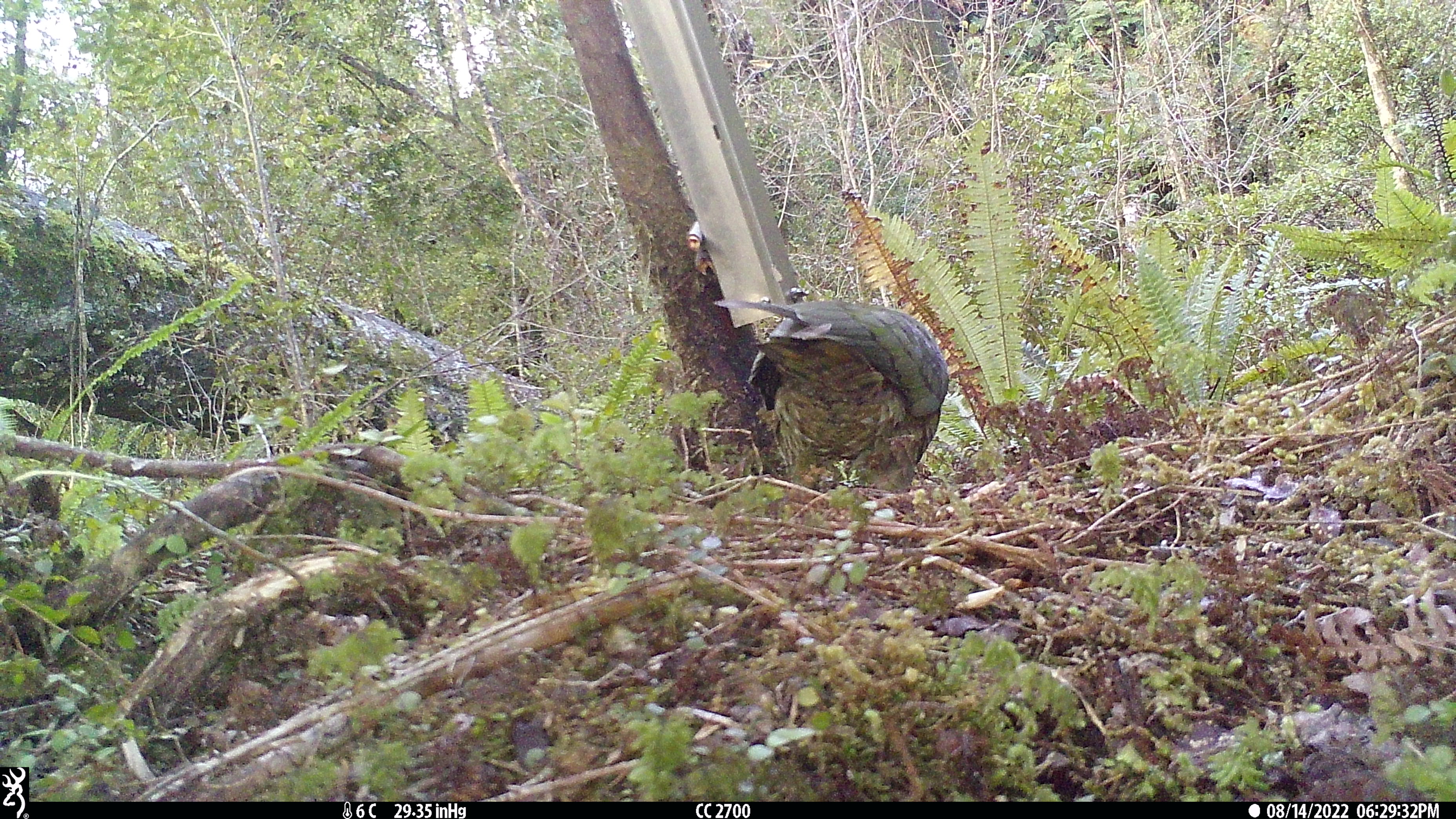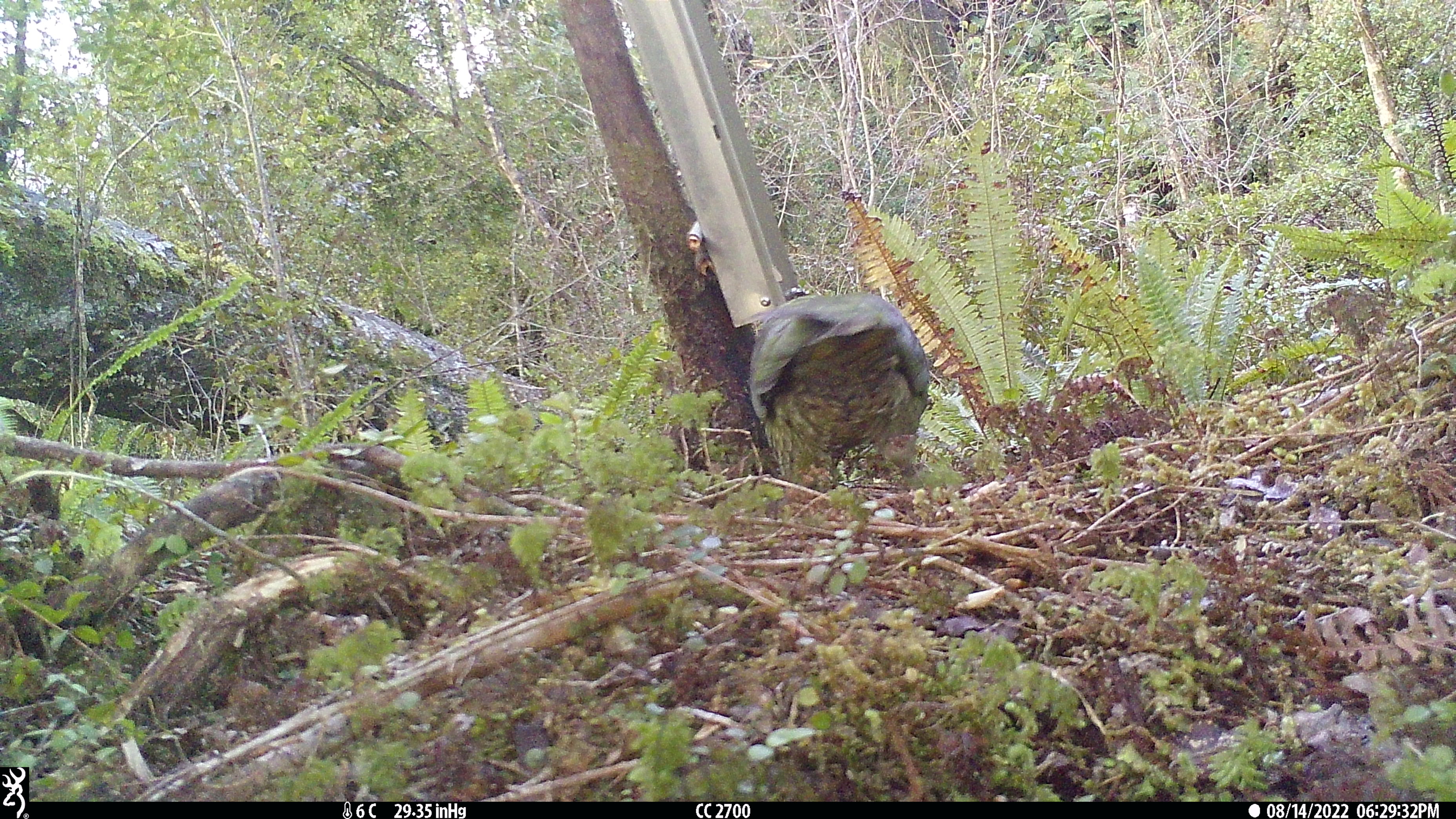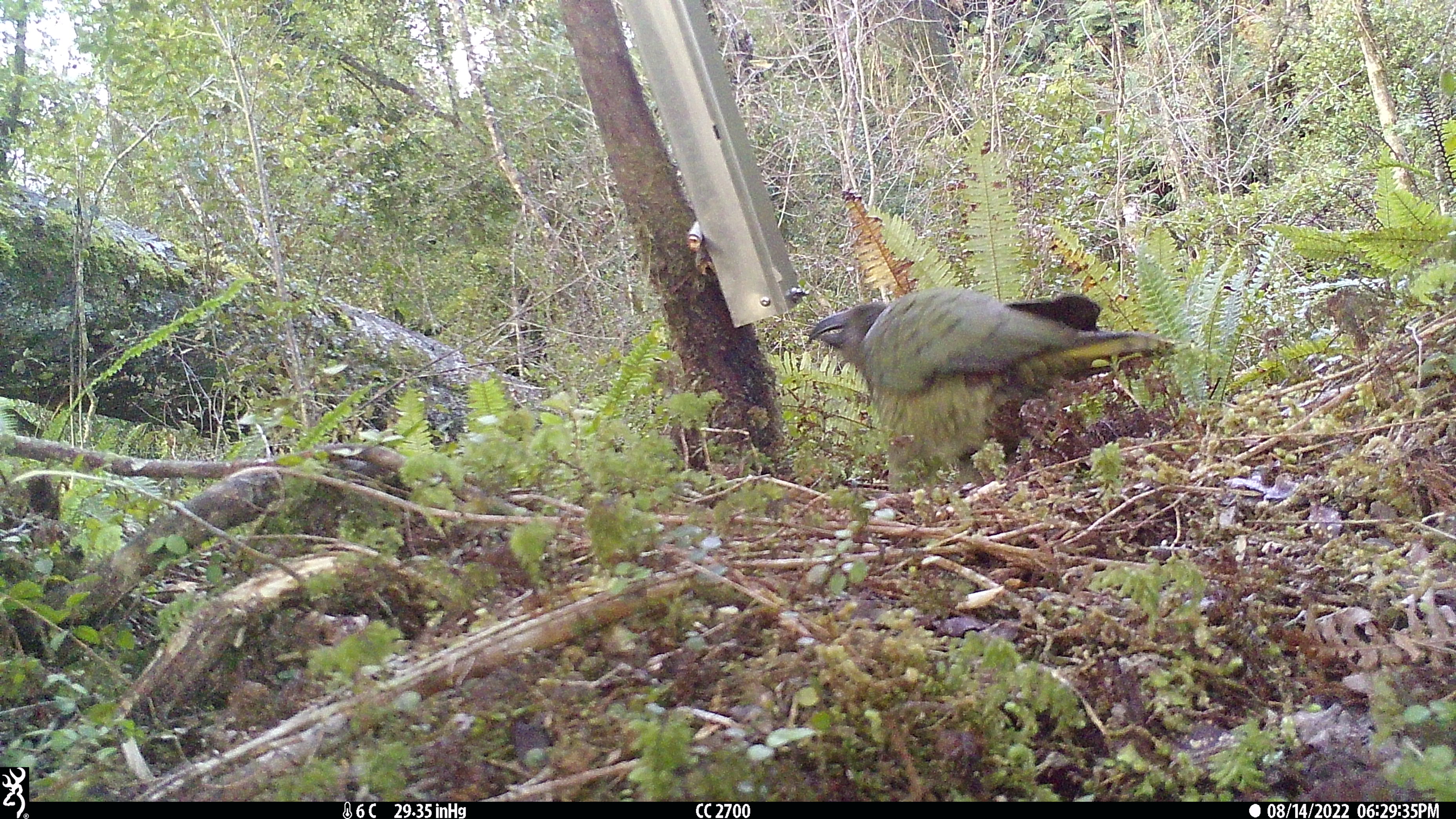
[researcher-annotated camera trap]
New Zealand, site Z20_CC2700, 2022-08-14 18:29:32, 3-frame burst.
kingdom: Animalia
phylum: Chordata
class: Aves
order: Psittaciformes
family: Strigopidae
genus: Nestor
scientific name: Nestor notabilis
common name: kea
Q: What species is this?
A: Kea (Nestor notabilis).